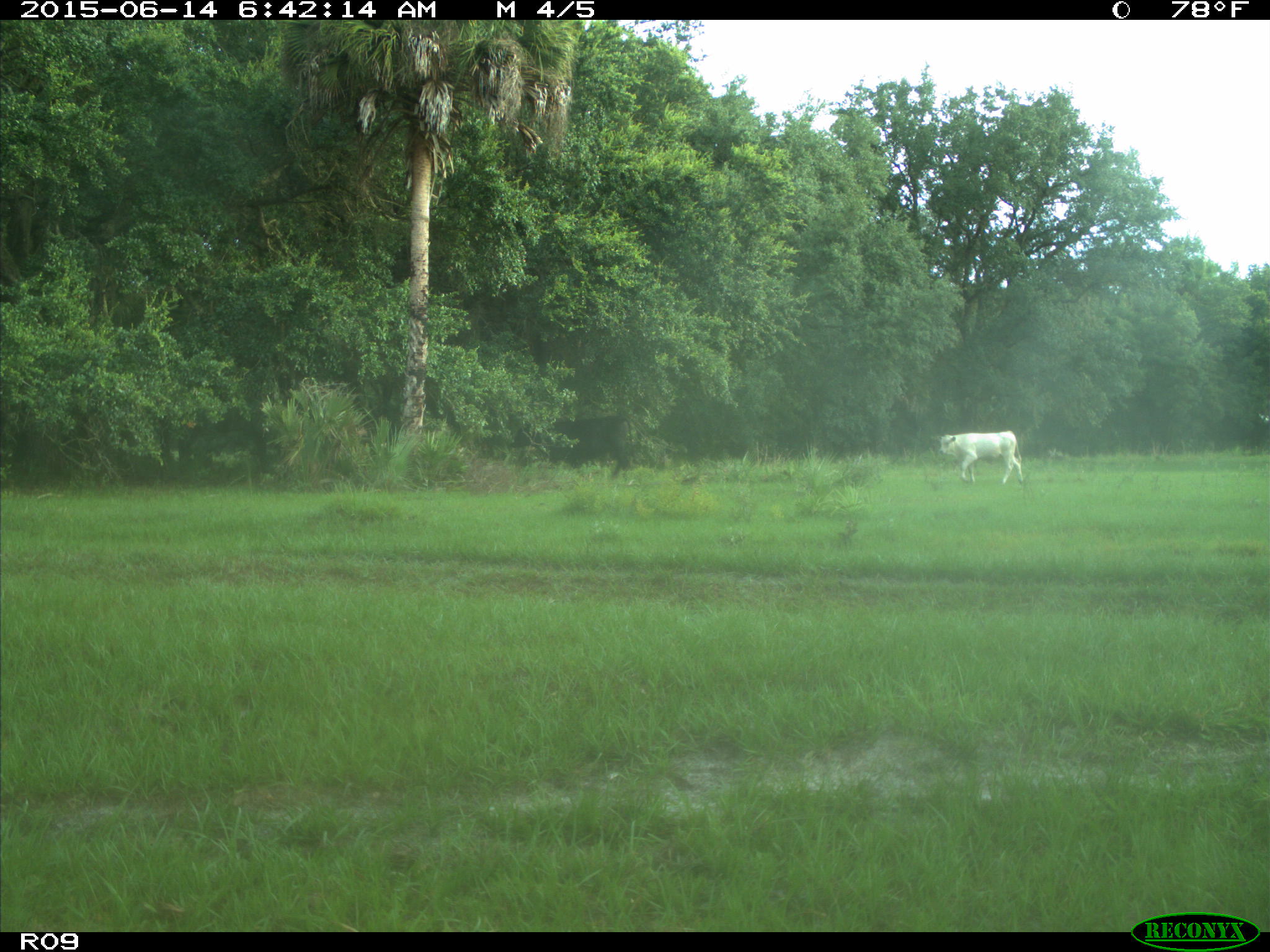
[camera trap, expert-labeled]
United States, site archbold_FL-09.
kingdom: Animalia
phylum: Chordata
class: Mammalia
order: Artiodactyla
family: Bovidae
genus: Bos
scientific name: Bos taurus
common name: domestic cow